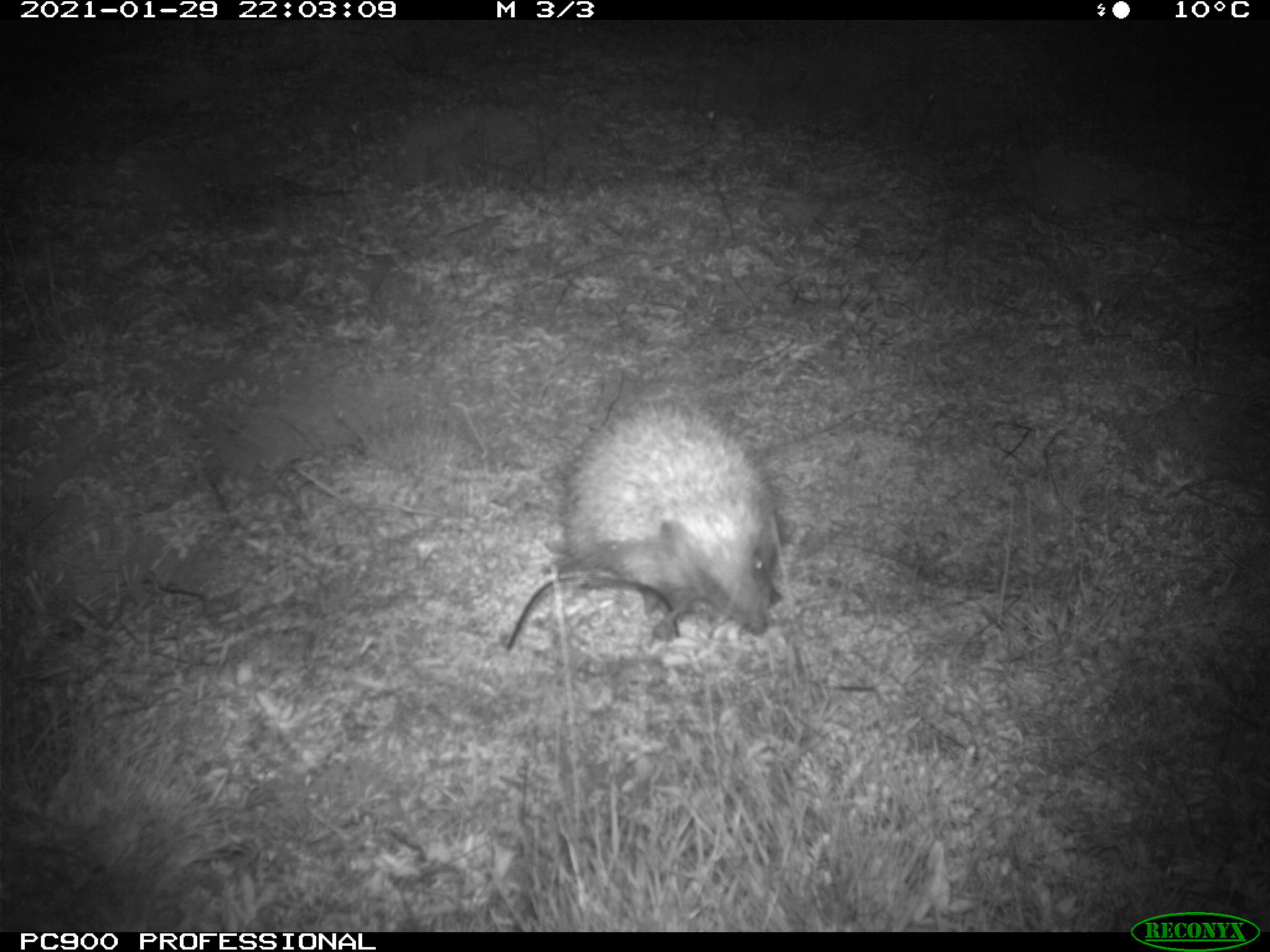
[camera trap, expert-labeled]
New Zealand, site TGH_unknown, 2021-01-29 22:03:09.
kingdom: Animalia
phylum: Chordata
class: Mammalia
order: Eulipotyphla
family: Erinaceidae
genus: Erinaceus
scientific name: Erinaceus europaeus europaeus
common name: european hedgehog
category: hedgehog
Hedgehog (european hedgehog) (Erinaceus europaeus europaeus).